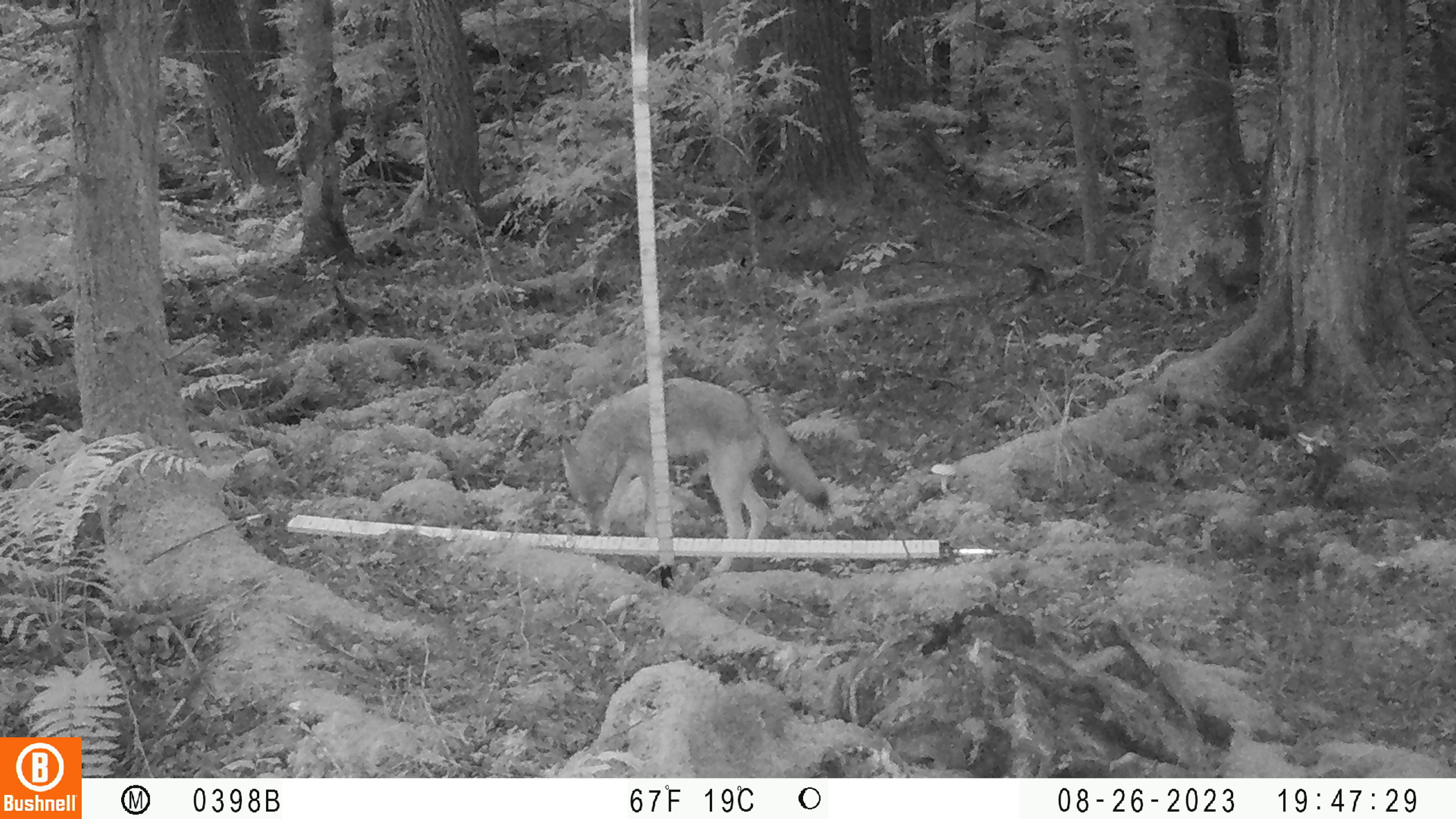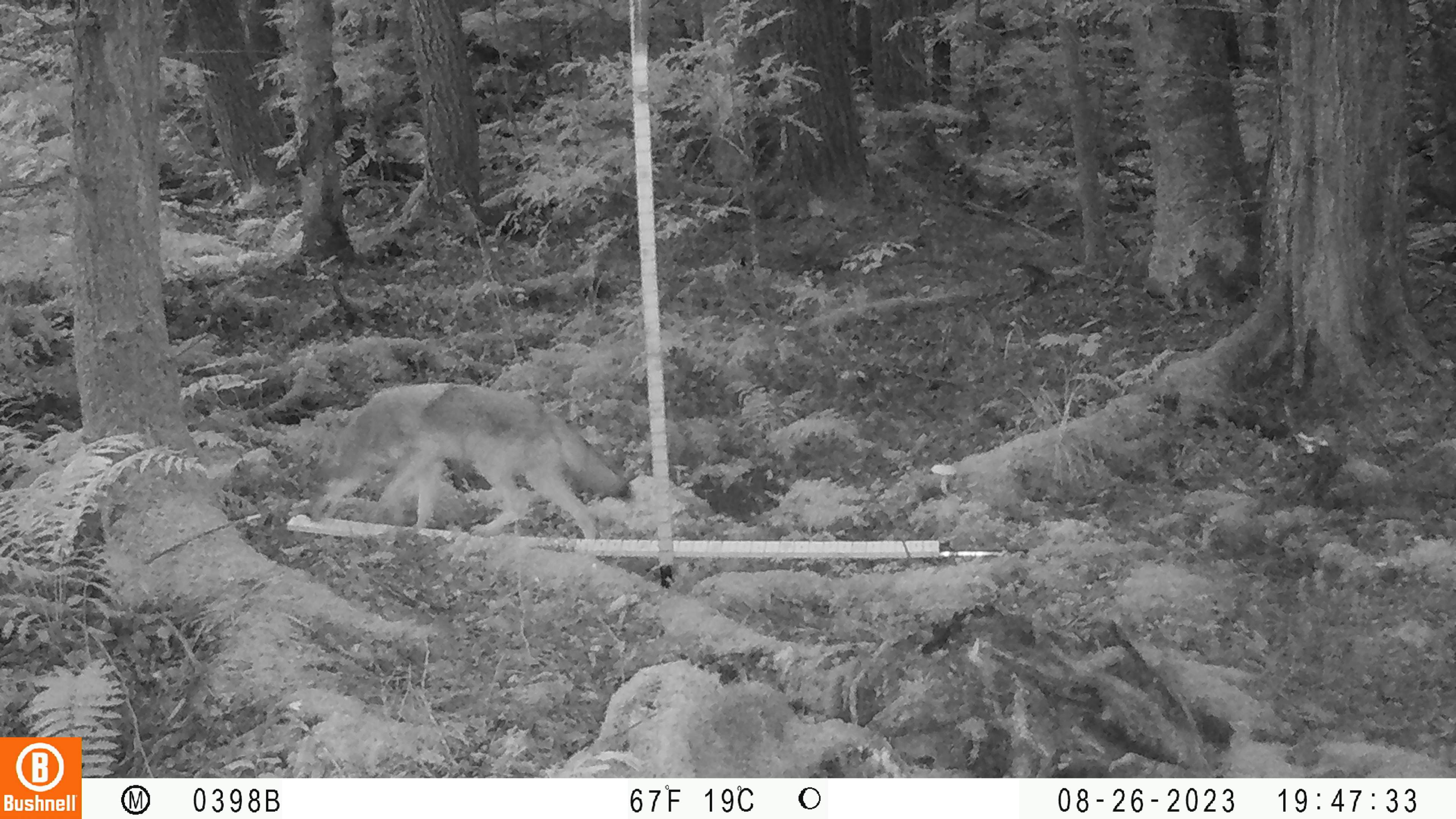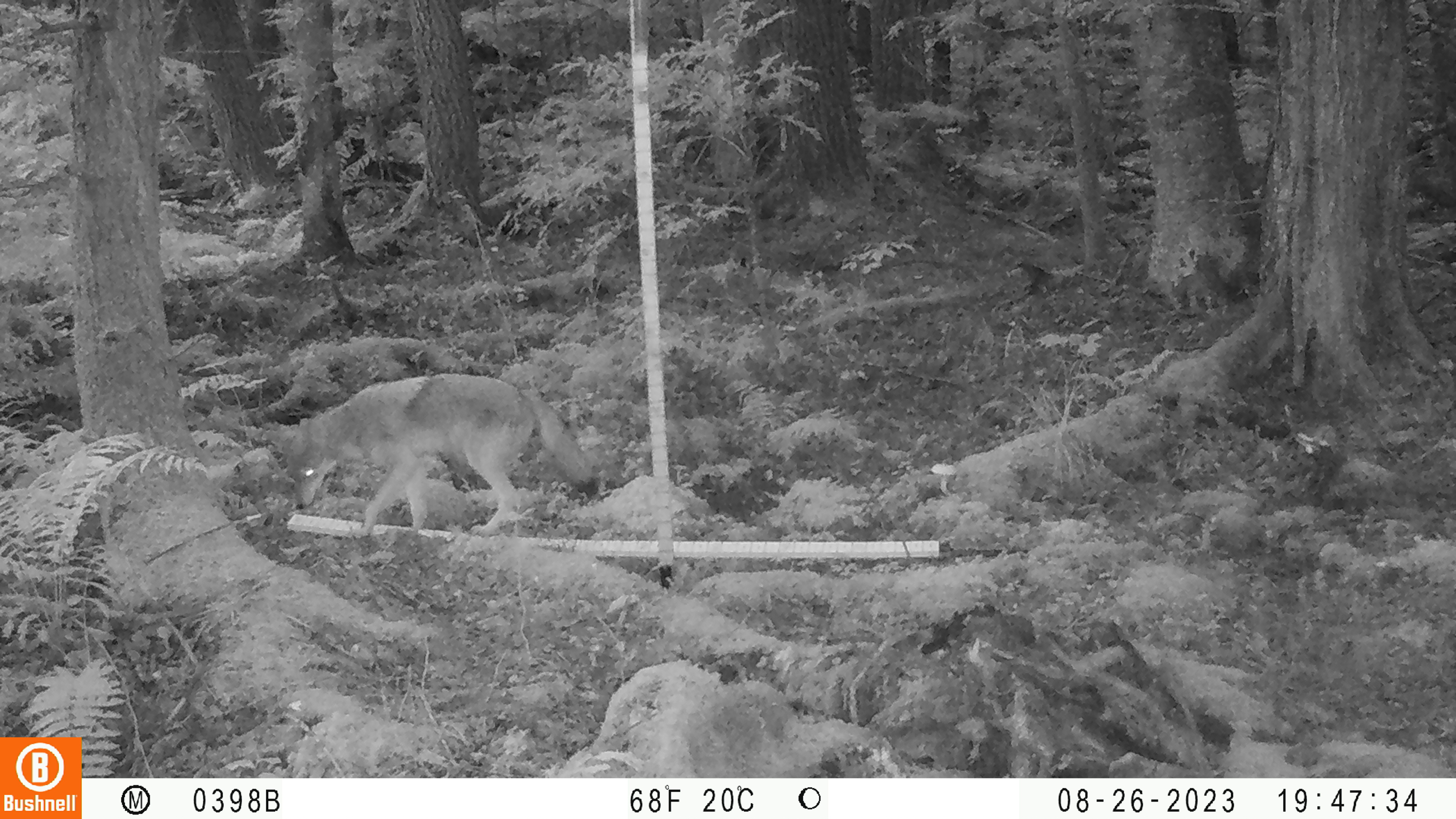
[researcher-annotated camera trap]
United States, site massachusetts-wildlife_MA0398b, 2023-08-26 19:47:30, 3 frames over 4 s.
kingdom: Animalia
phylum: Chordata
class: Mammalia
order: Carnivora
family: Canidae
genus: Canis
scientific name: Canis latrans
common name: coyote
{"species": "coyote (Canis latrans)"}